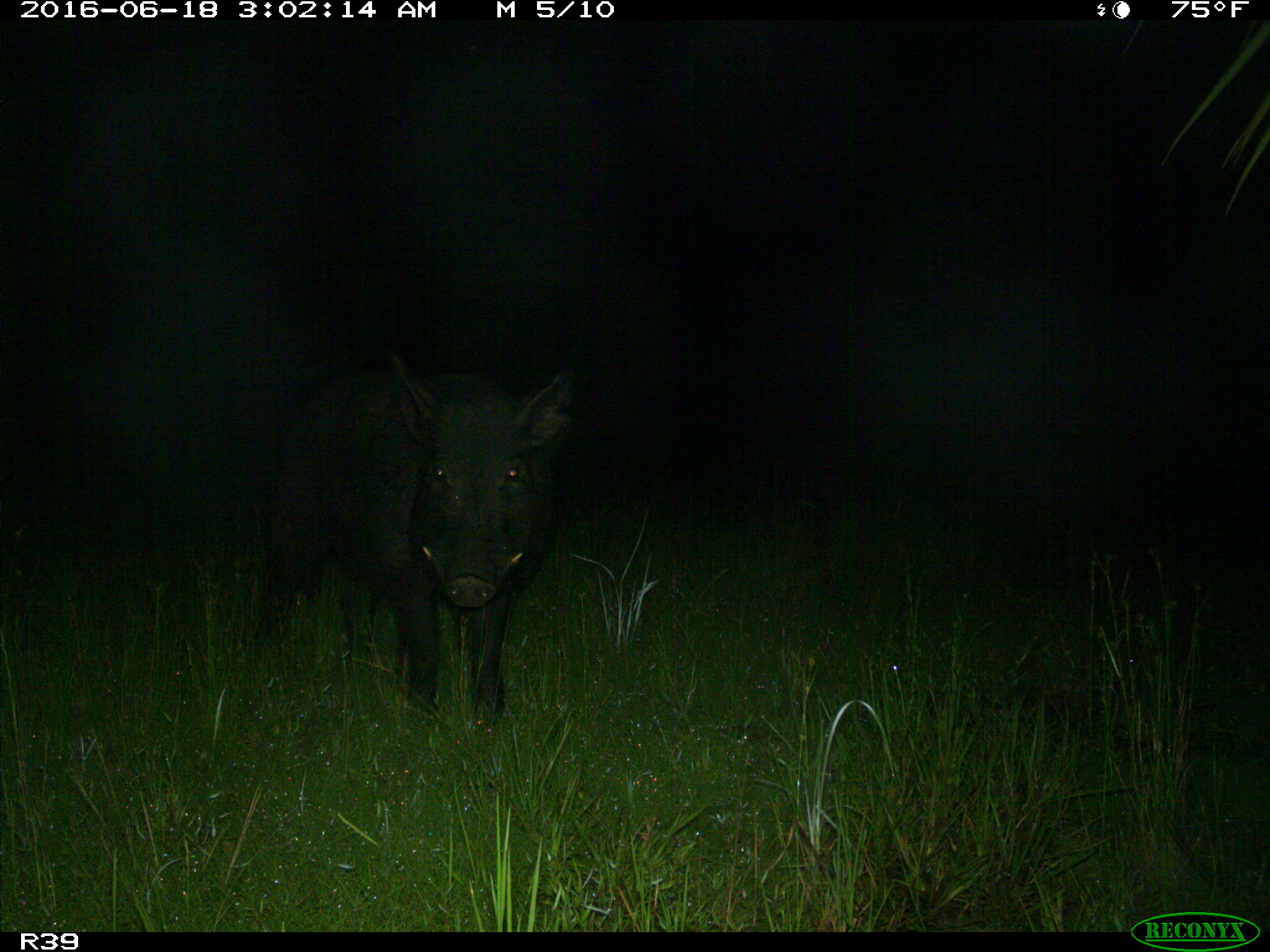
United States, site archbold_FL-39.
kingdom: Animalia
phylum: Chordata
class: Mammalia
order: Artiodactyla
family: Suidae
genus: Sus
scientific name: Sus scrofa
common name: wild boar